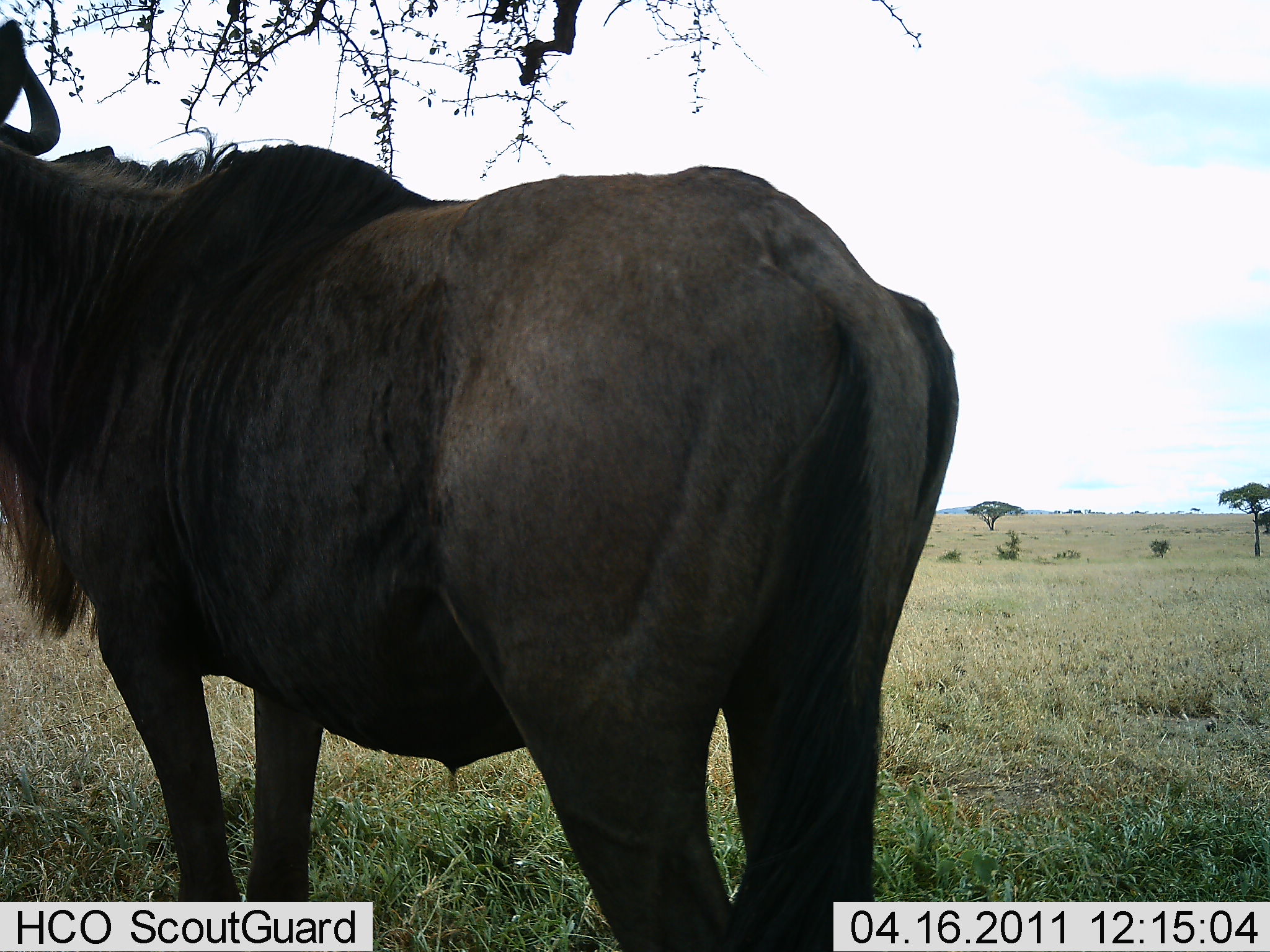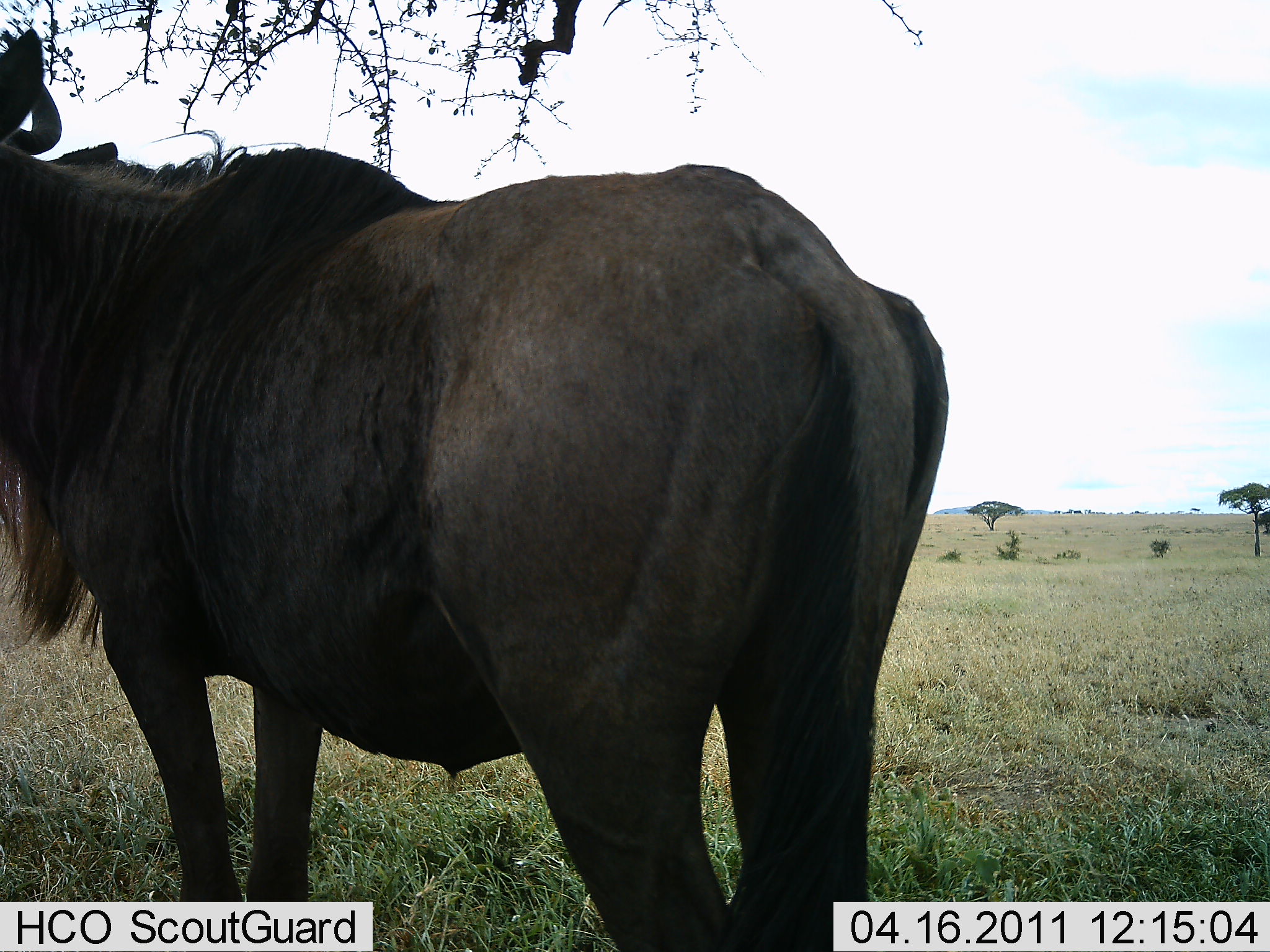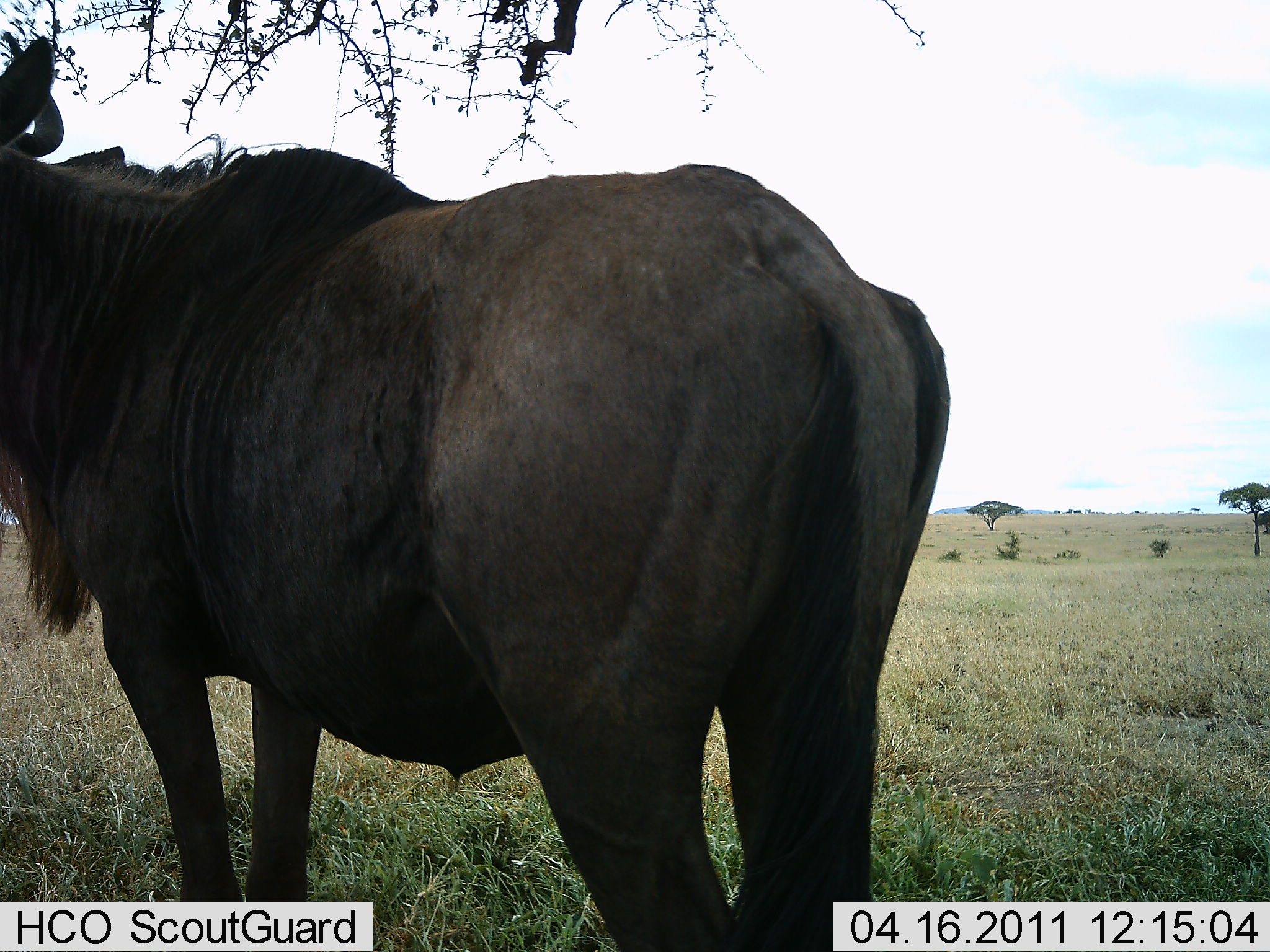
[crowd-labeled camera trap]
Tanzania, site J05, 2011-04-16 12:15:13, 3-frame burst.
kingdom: Animalia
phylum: Chordata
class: Mammalia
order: Artiodactyla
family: Bovidae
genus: Connochaetes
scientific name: Connochaetes taurinus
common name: blue wildebeest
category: wildebeest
Wildebeest (blue wildebeest) (Connochaetes taurinus), count 1. Behavior (volunteer vote fractions): standing 100%, resting 0%, moving 0%, interacting 0%. Young present (vote fraction): 0%. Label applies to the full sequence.